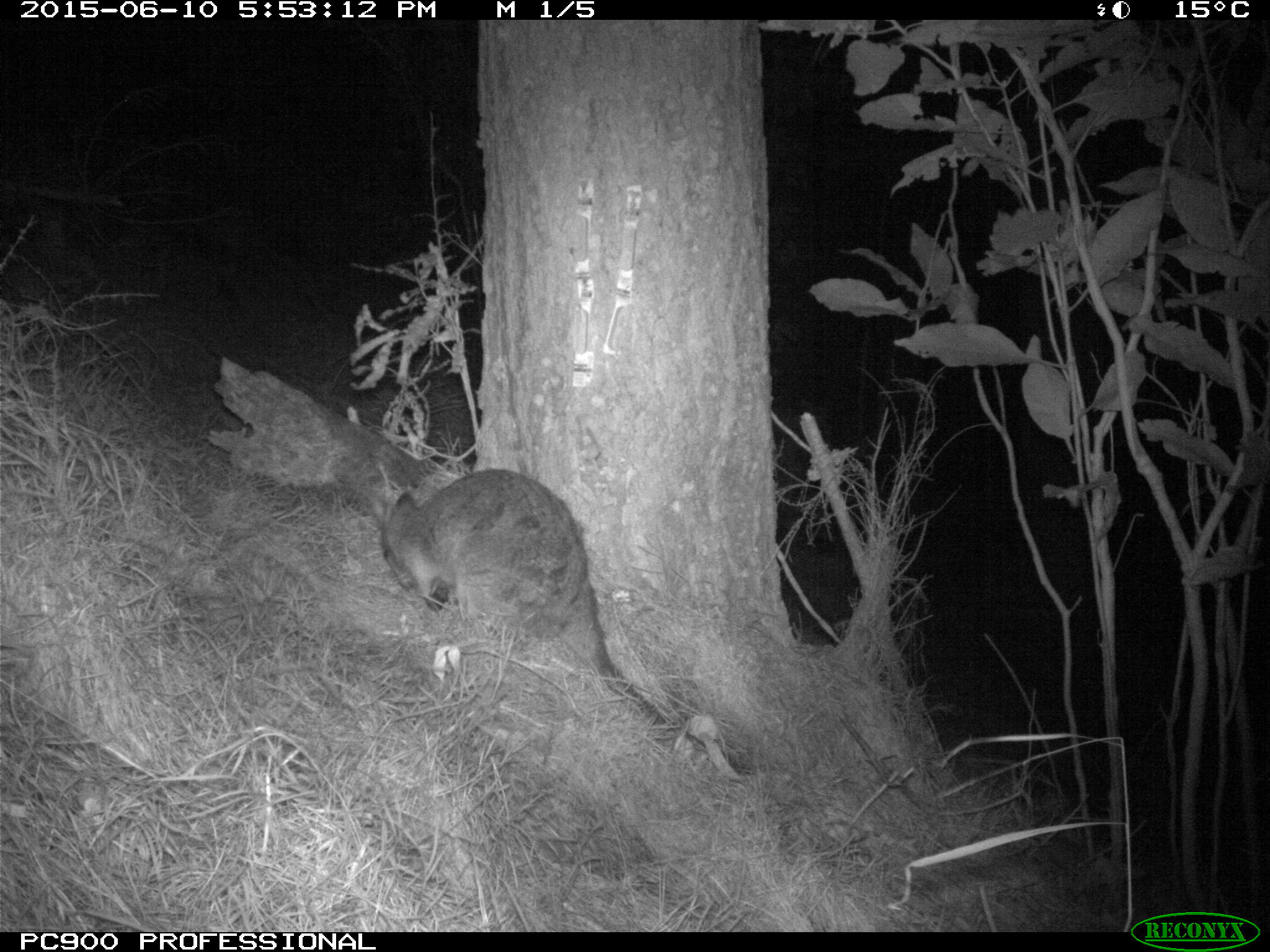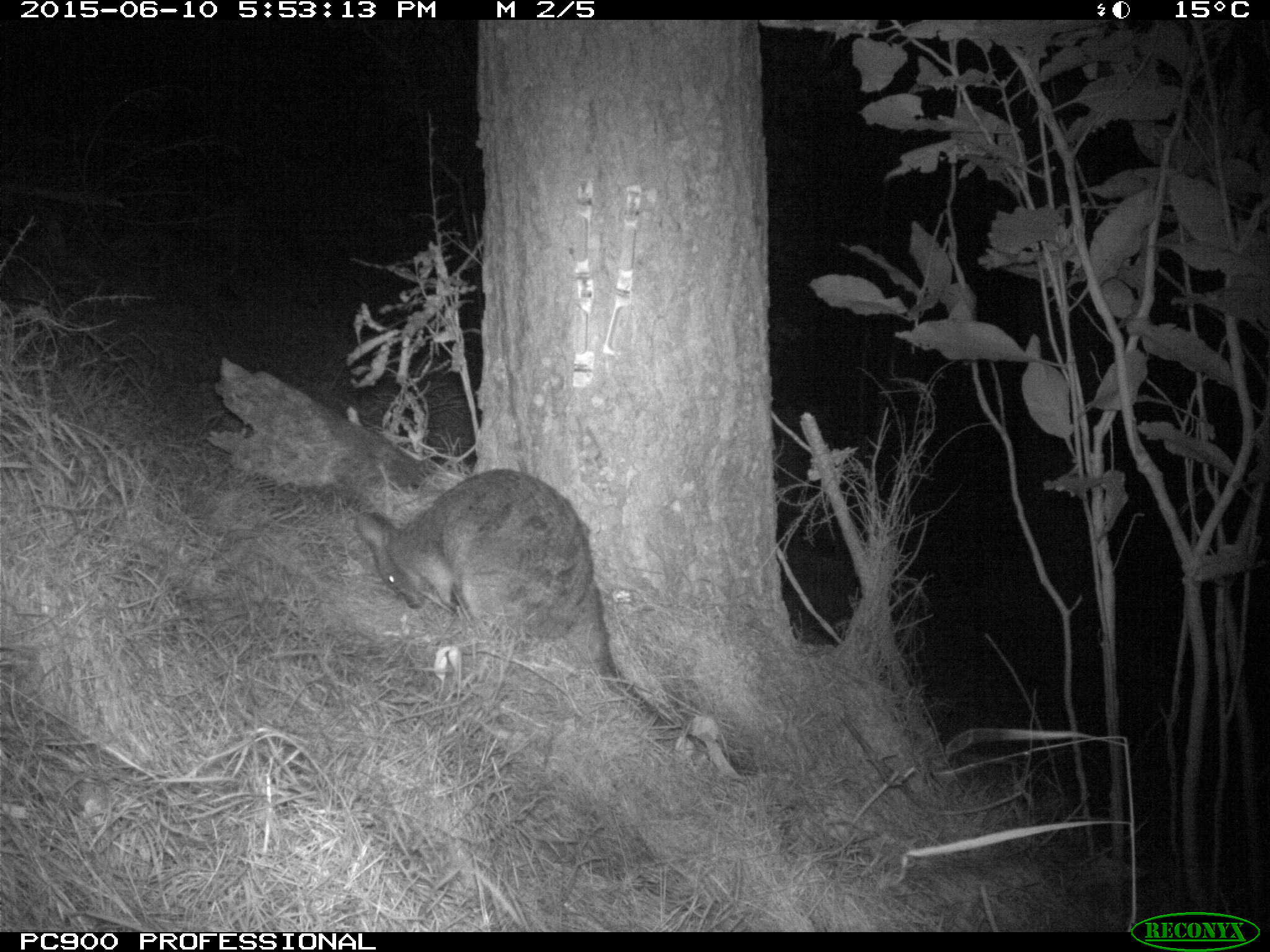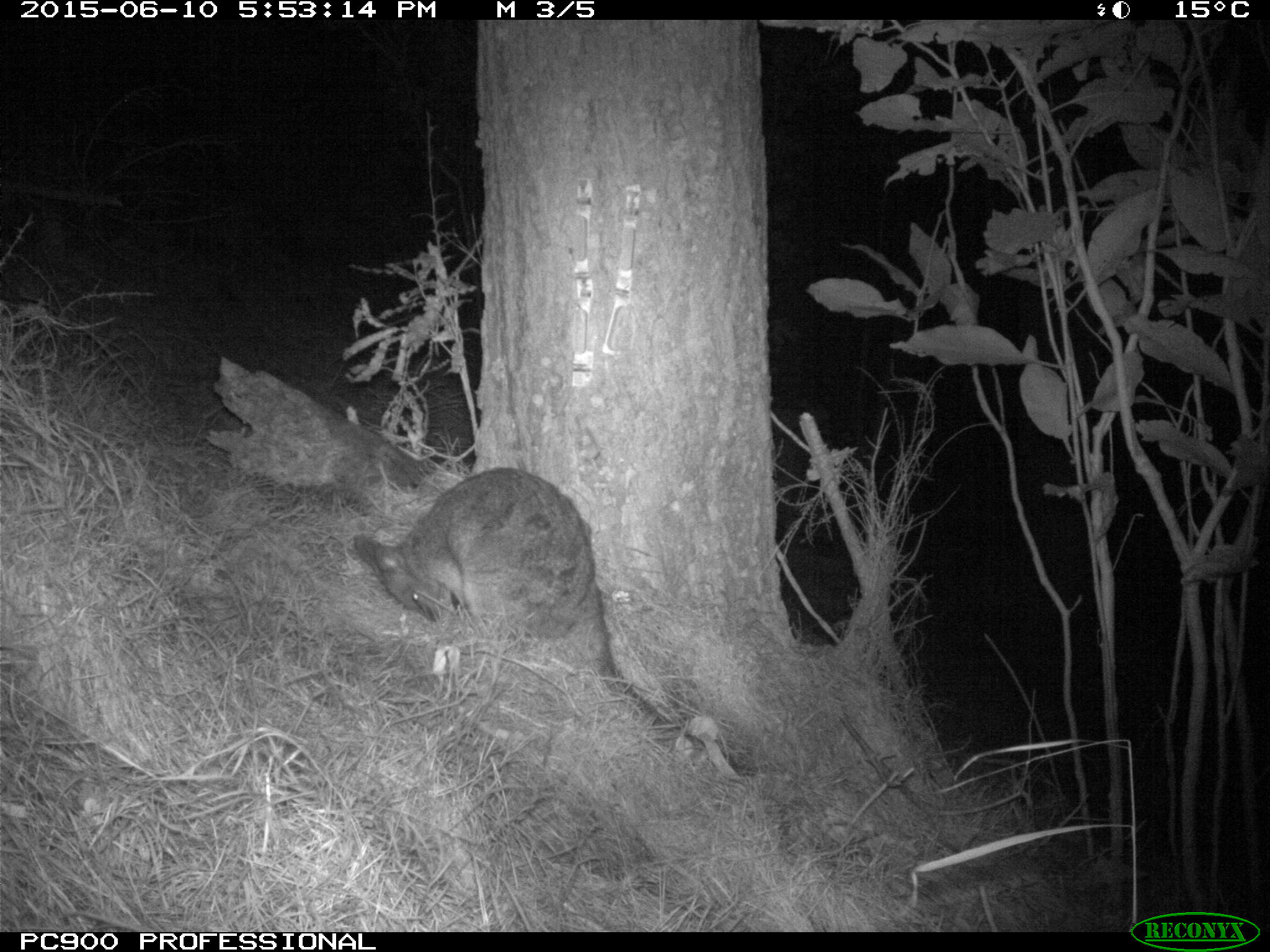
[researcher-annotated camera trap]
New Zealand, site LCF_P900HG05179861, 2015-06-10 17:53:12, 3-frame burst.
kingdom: Animalia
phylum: Chordata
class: Mammalia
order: Diprotodontia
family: Macropodidae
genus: Notamacropus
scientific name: Notamacropus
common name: wallaby